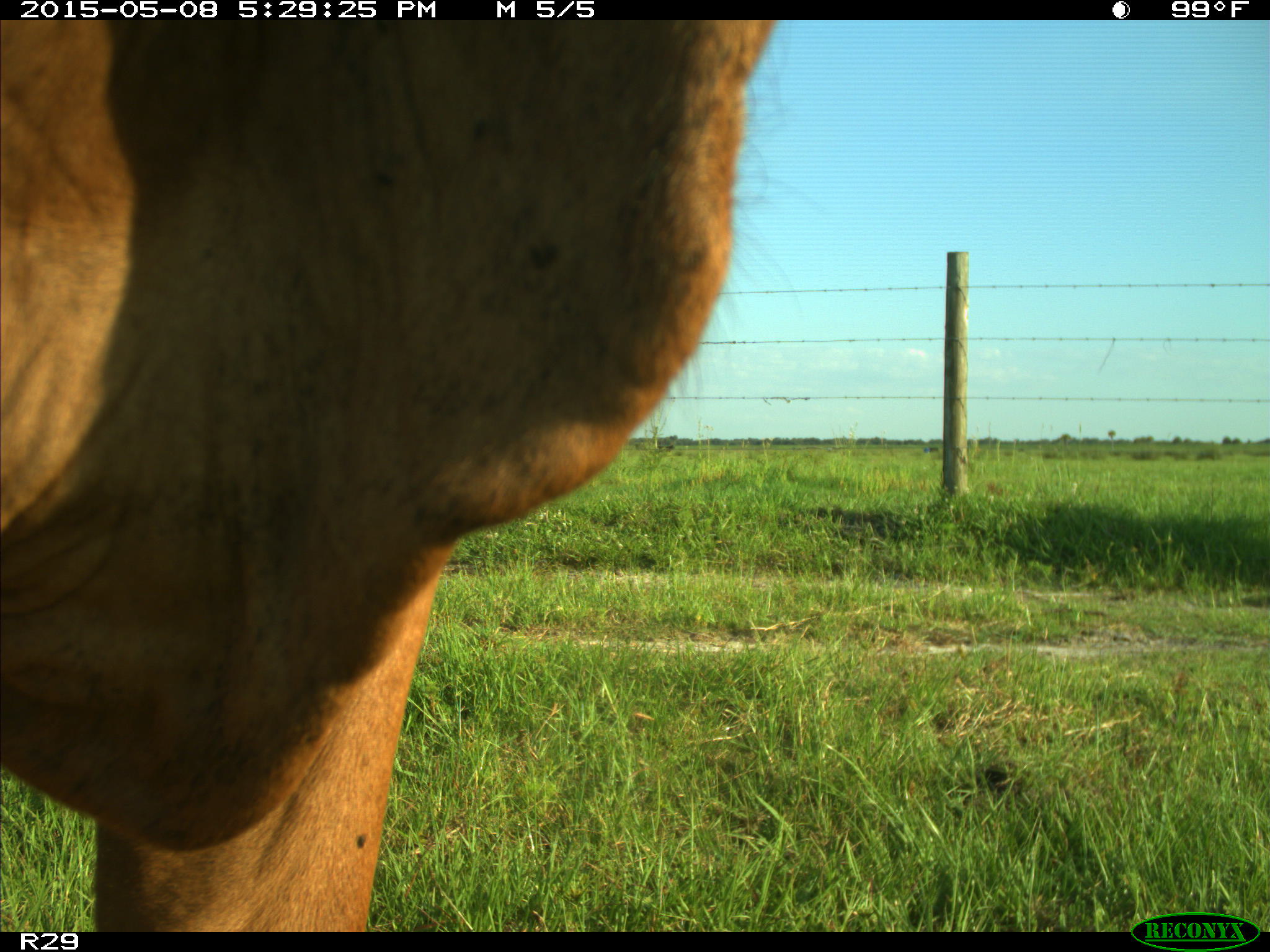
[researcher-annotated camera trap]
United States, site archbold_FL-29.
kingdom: Animalia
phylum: Chordata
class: Mammalia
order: Artiodactyla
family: Bovidae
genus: Bos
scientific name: Bos taurus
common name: domestic cow